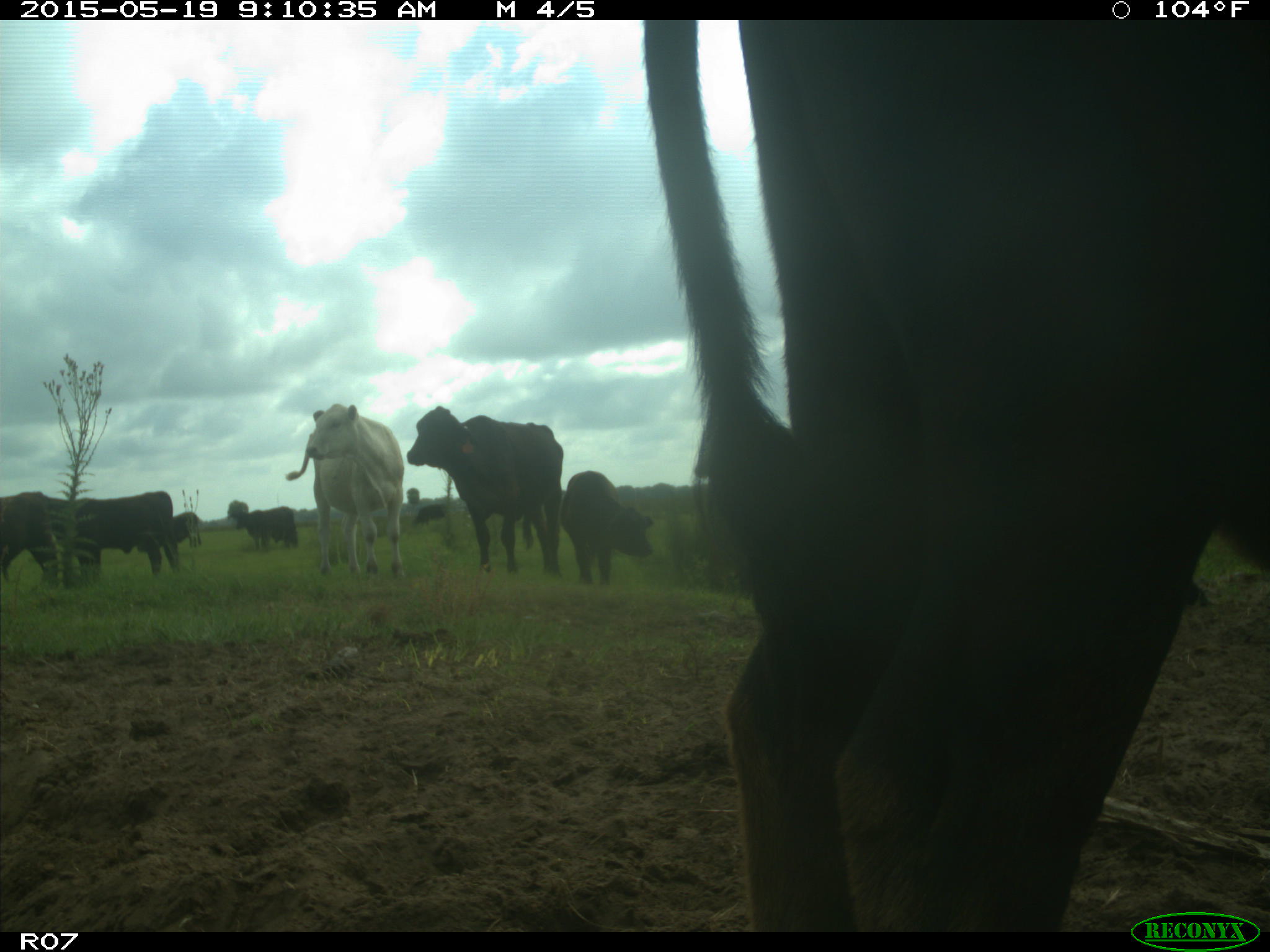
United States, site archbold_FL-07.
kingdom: Animalia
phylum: Chordata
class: Mammalia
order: Artiodactyla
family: Bovidae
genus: Bos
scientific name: Bos taurus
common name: domestic cow